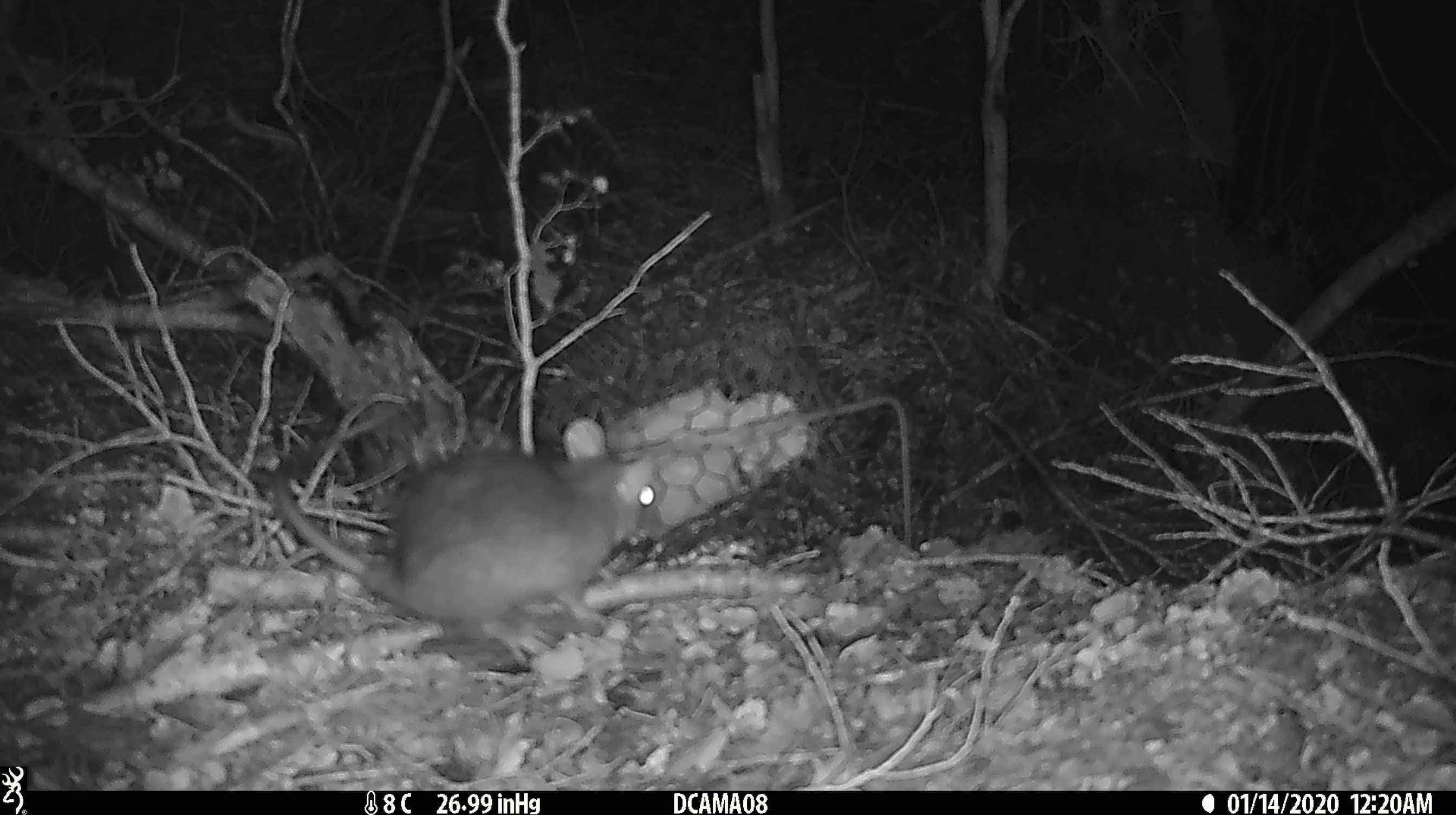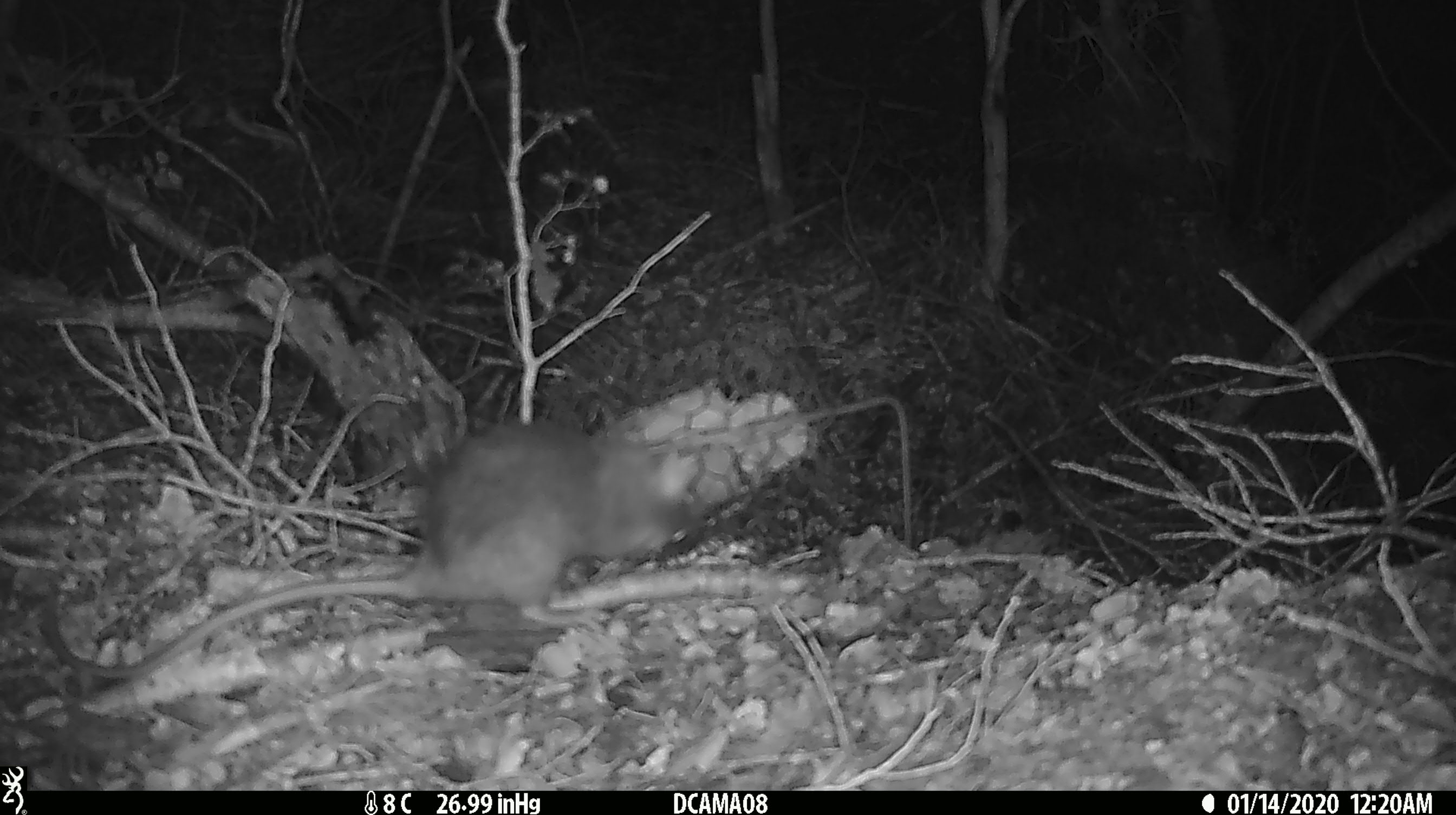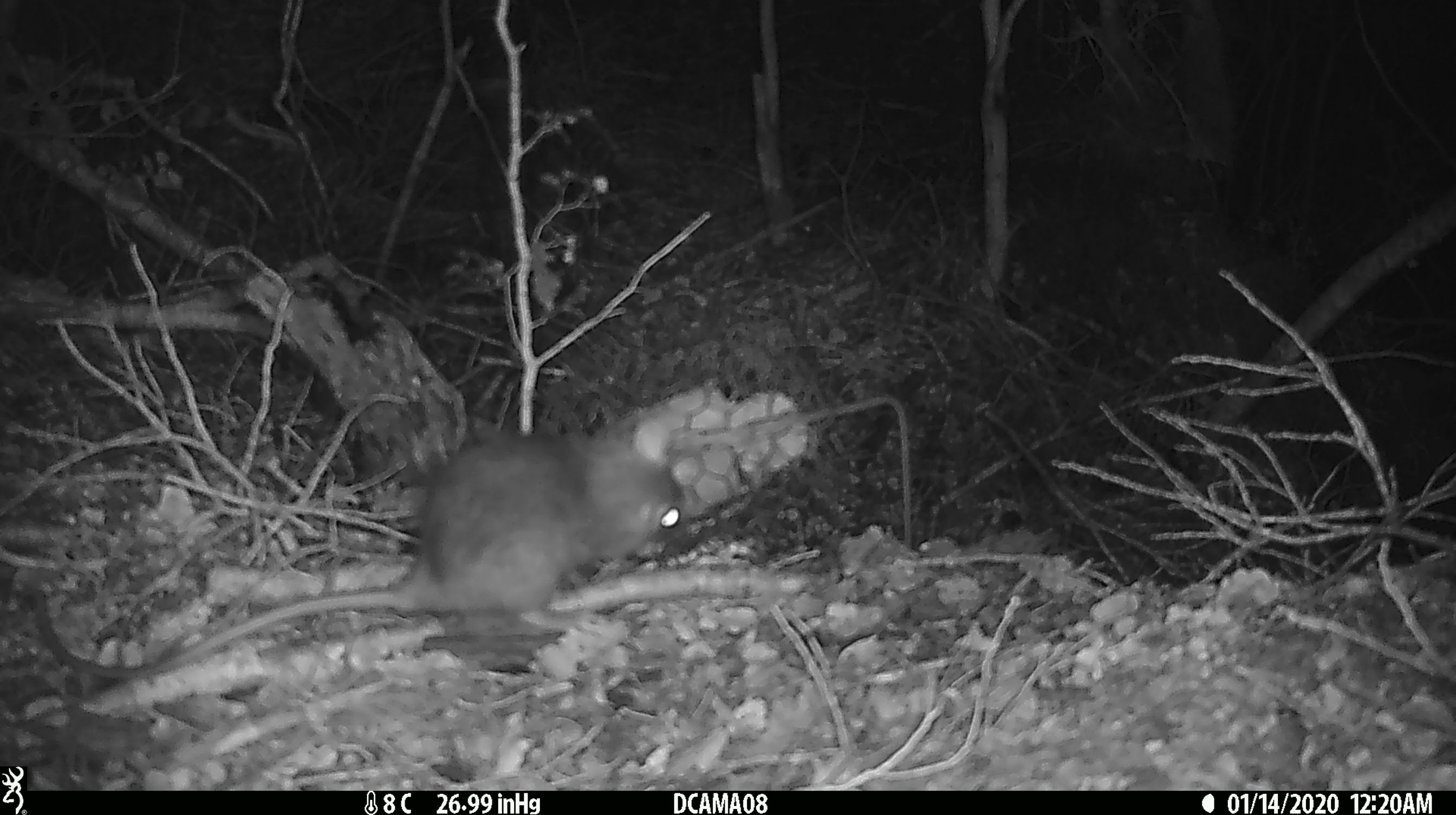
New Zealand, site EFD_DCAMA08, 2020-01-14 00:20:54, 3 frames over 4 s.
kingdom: Animalia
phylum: Chordata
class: Mammalia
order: Rodentia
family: Muridae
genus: Rattus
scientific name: Rattus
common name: rat